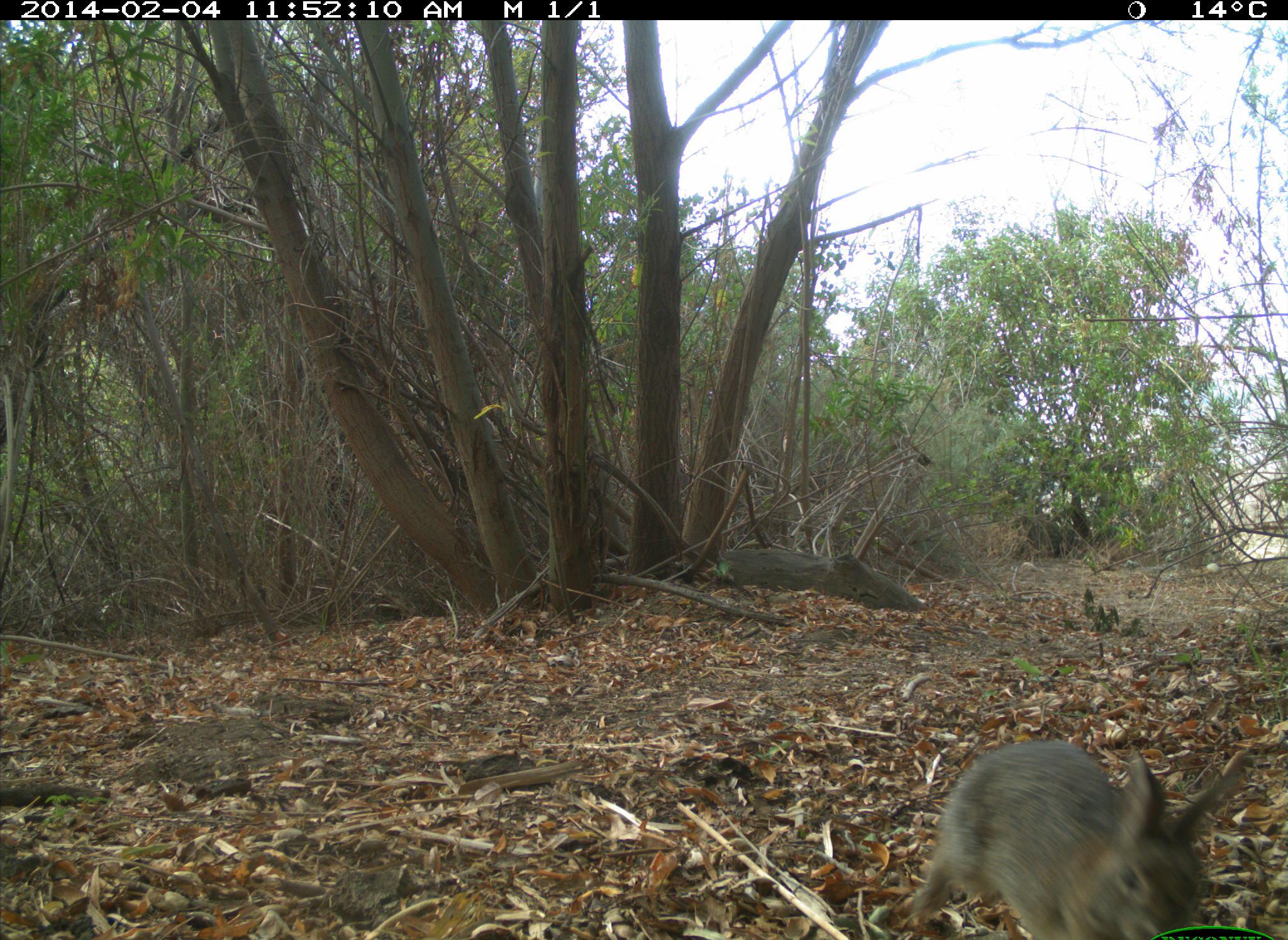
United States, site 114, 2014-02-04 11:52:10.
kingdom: Animalia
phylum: Chordata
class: Mammalia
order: Lagomorpha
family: Leporidae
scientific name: Leporidae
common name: rabbits and hares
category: rabbit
Rabbit (rabbits and hares) (Leporidae).